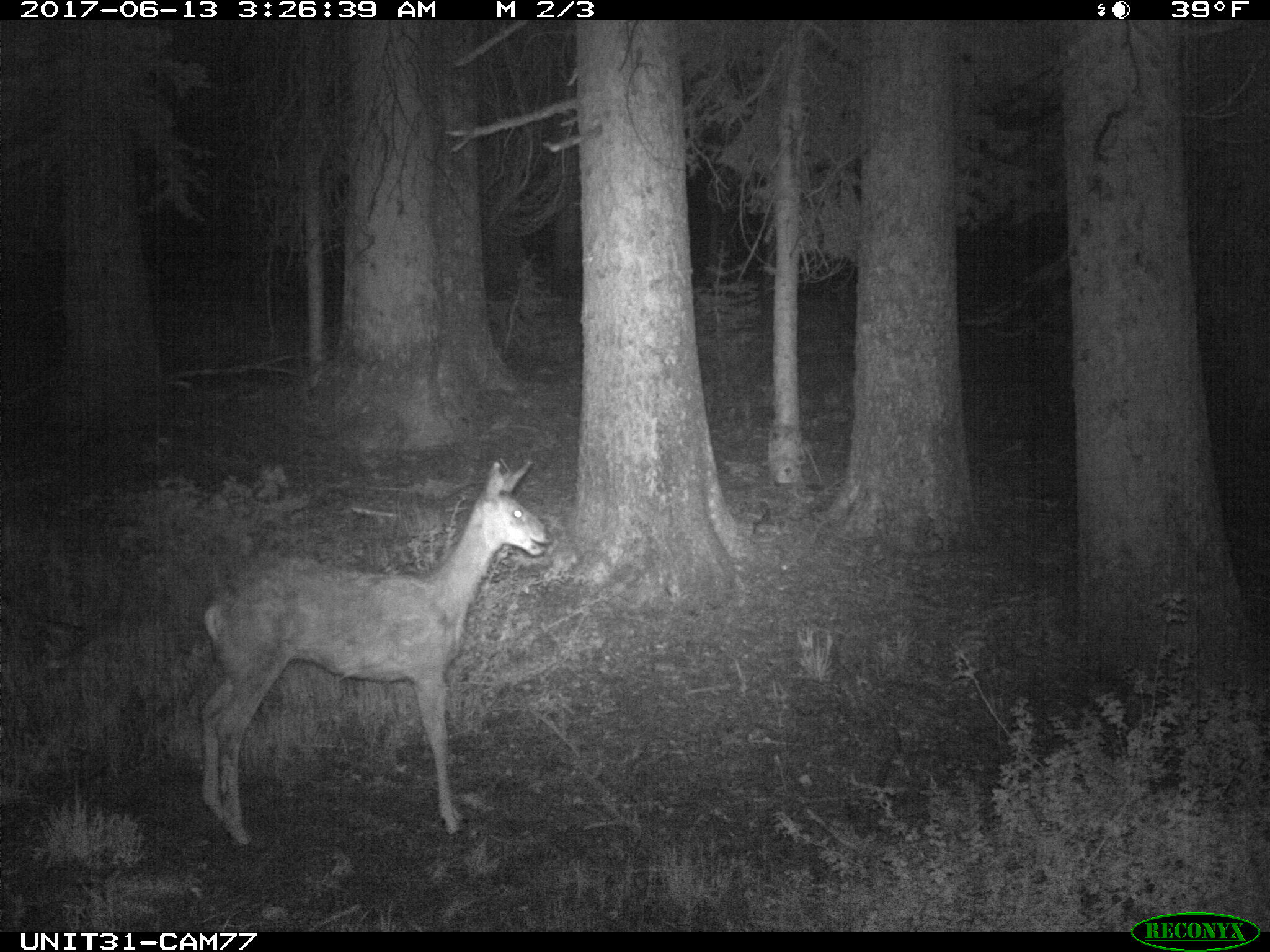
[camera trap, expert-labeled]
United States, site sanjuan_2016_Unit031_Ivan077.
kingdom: Animalia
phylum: Chordata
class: Mammalia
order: Artiodactyla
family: Cervidae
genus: Odocoileus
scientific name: Odocoileus hemionus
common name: mule deer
Odocoileus hemionus (mule deer).